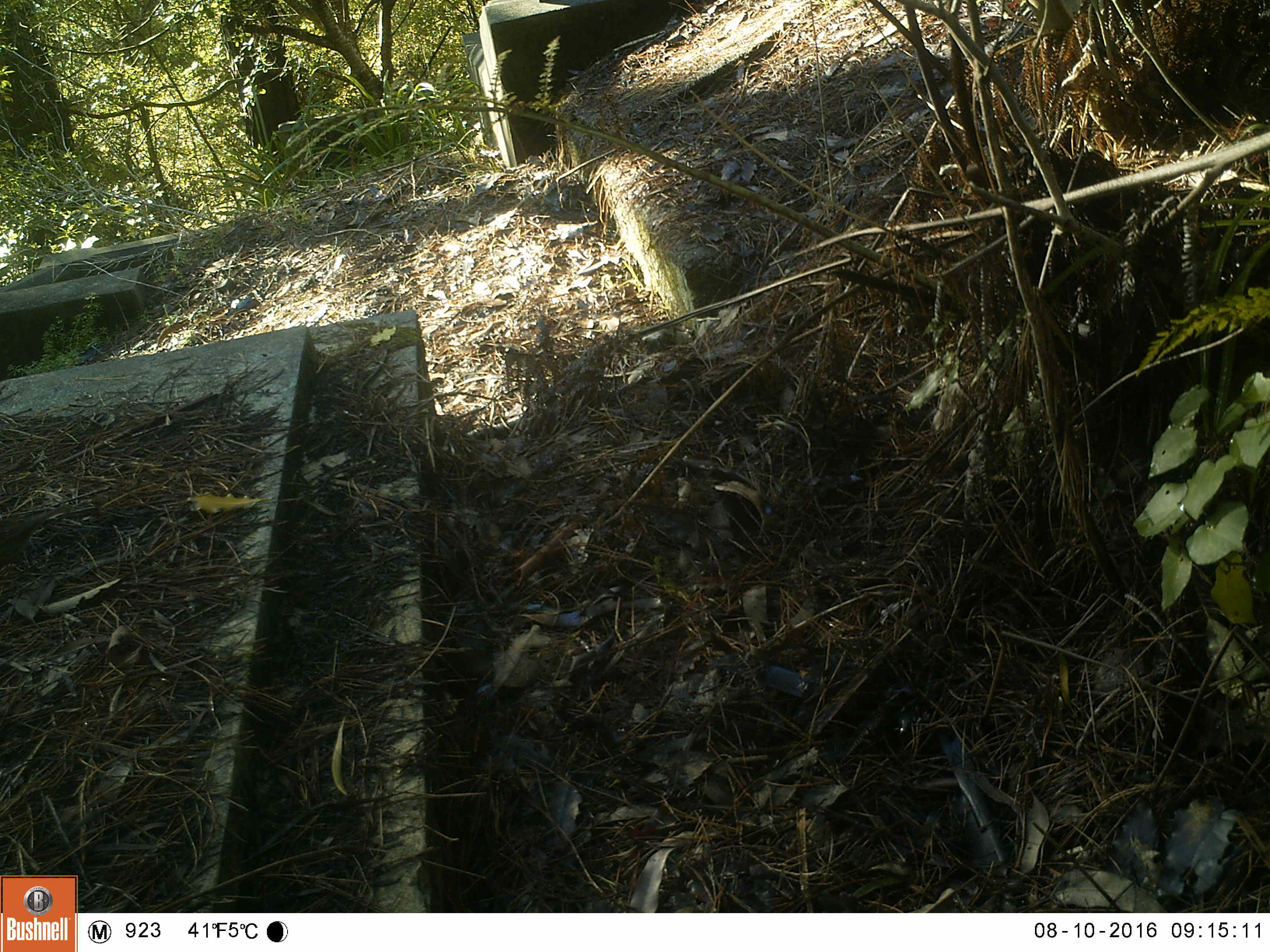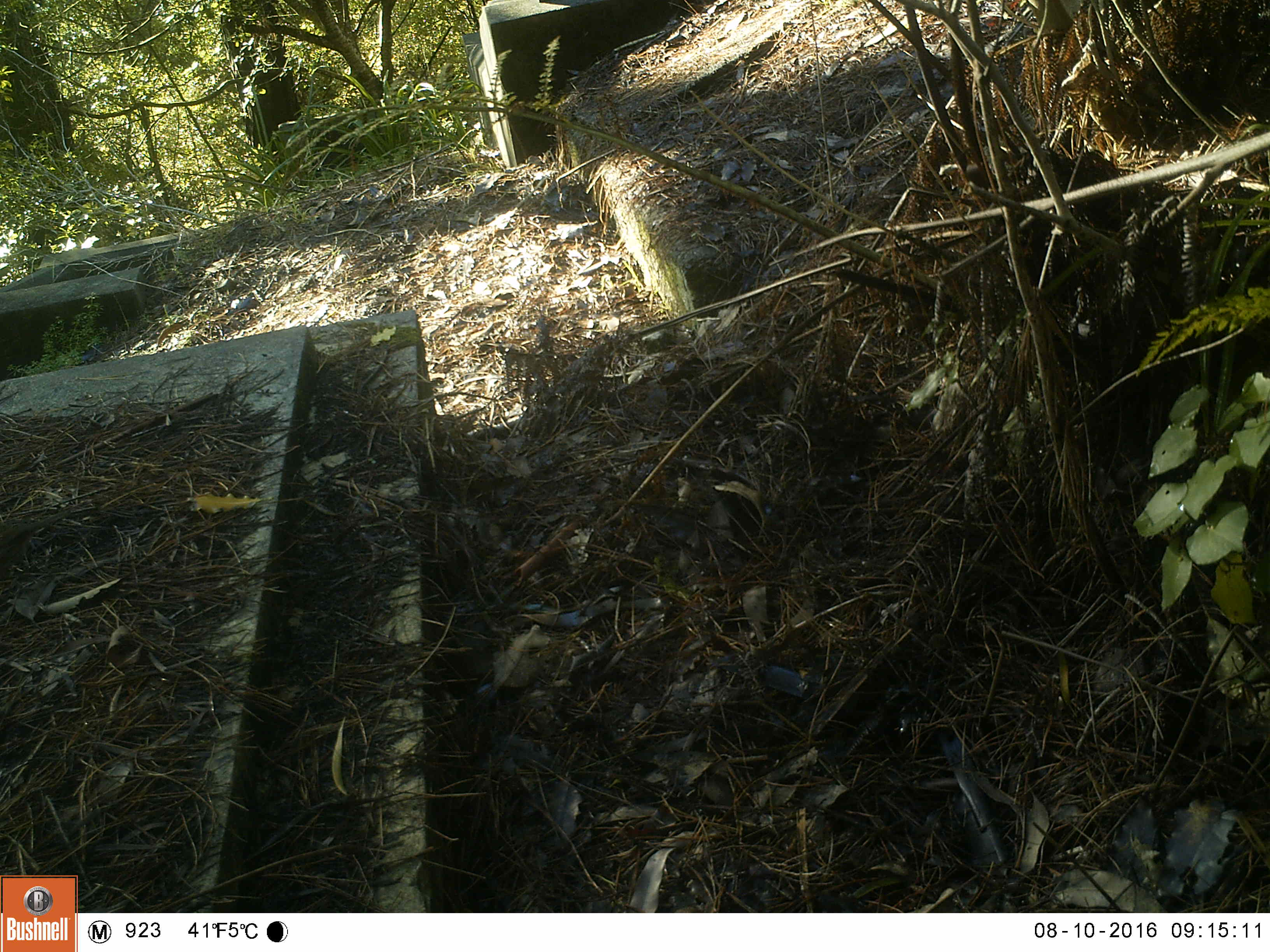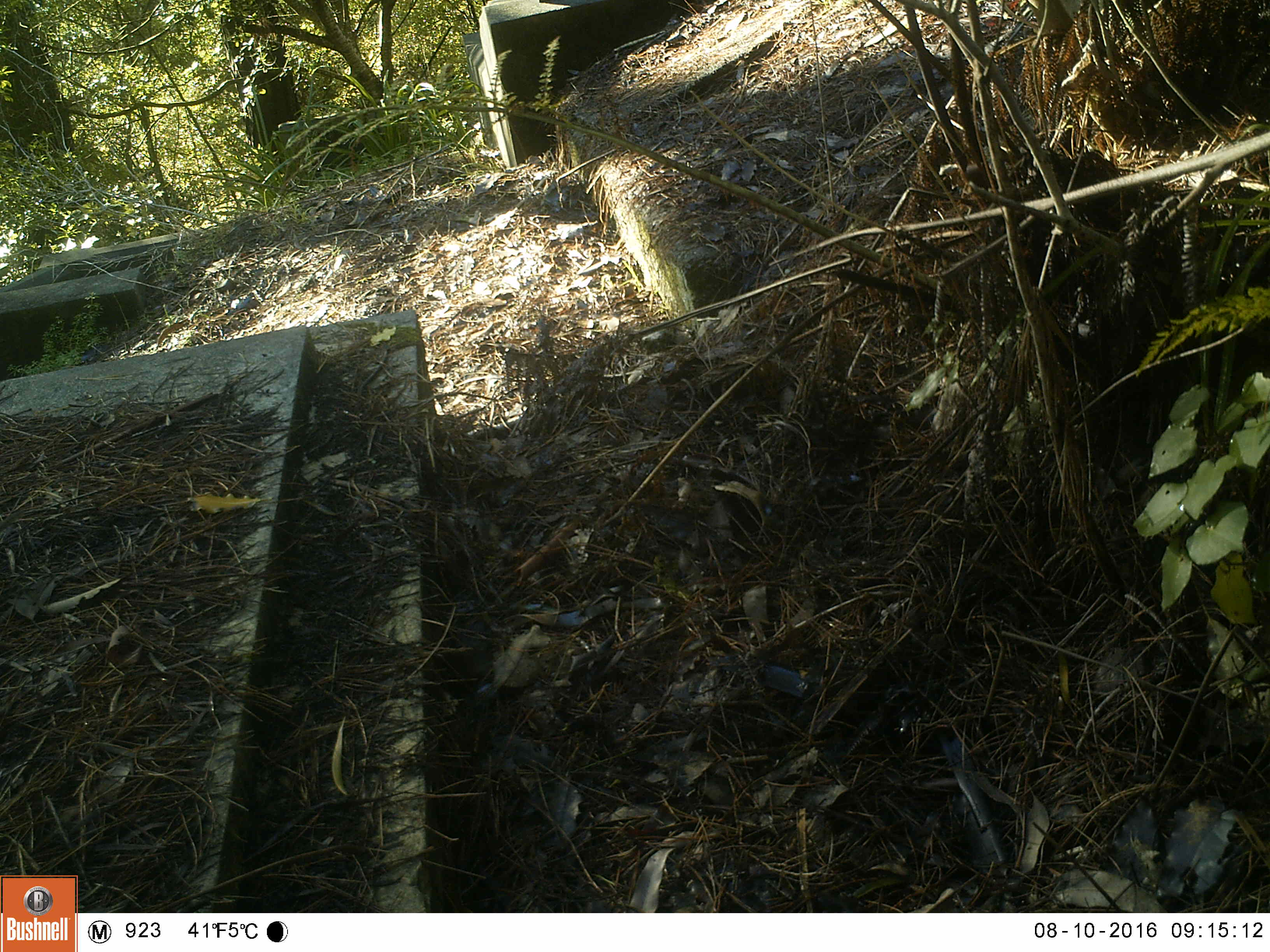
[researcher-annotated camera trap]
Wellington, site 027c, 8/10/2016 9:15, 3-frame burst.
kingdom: Animalia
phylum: Chordata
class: Aves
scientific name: Aves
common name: bird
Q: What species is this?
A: Bird (Aves).